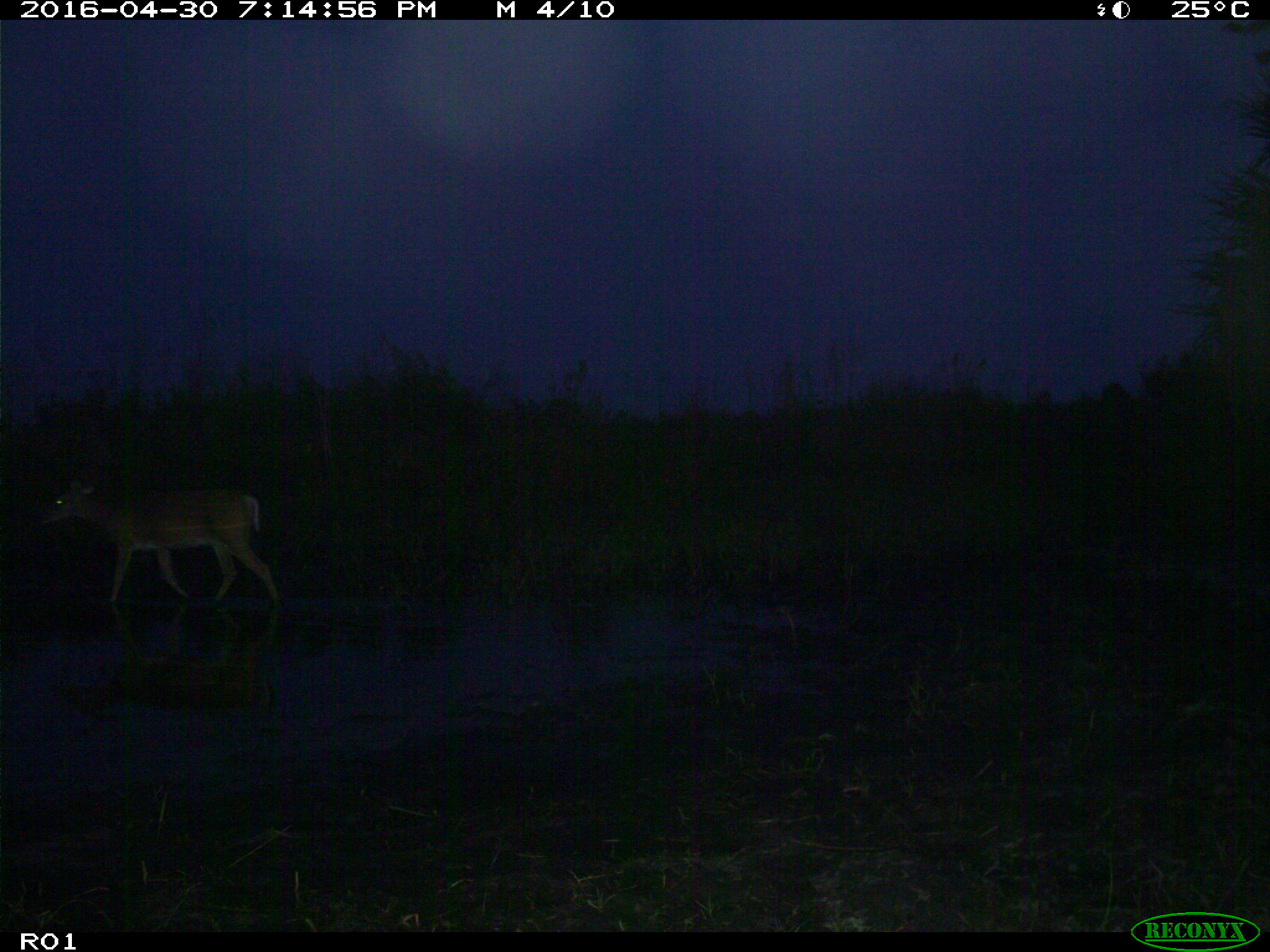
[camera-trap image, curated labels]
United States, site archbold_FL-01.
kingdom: Animalia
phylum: Chordata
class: Mammalia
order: Artiodactyla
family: Cervidae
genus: Odocoileus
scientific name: Odocoileus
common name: deer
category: unidentified deer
Unidentified deer (deer) (Odocoileus).